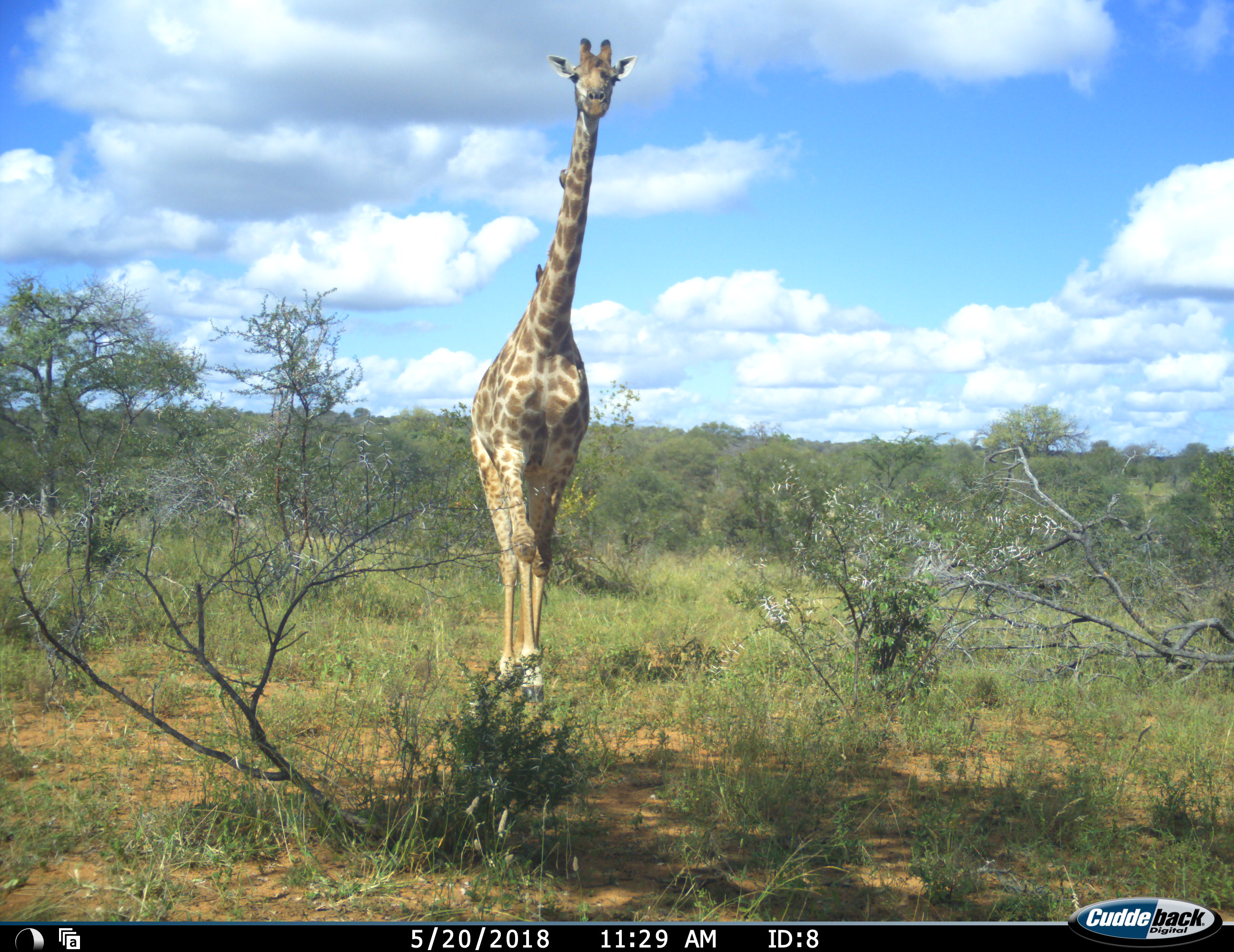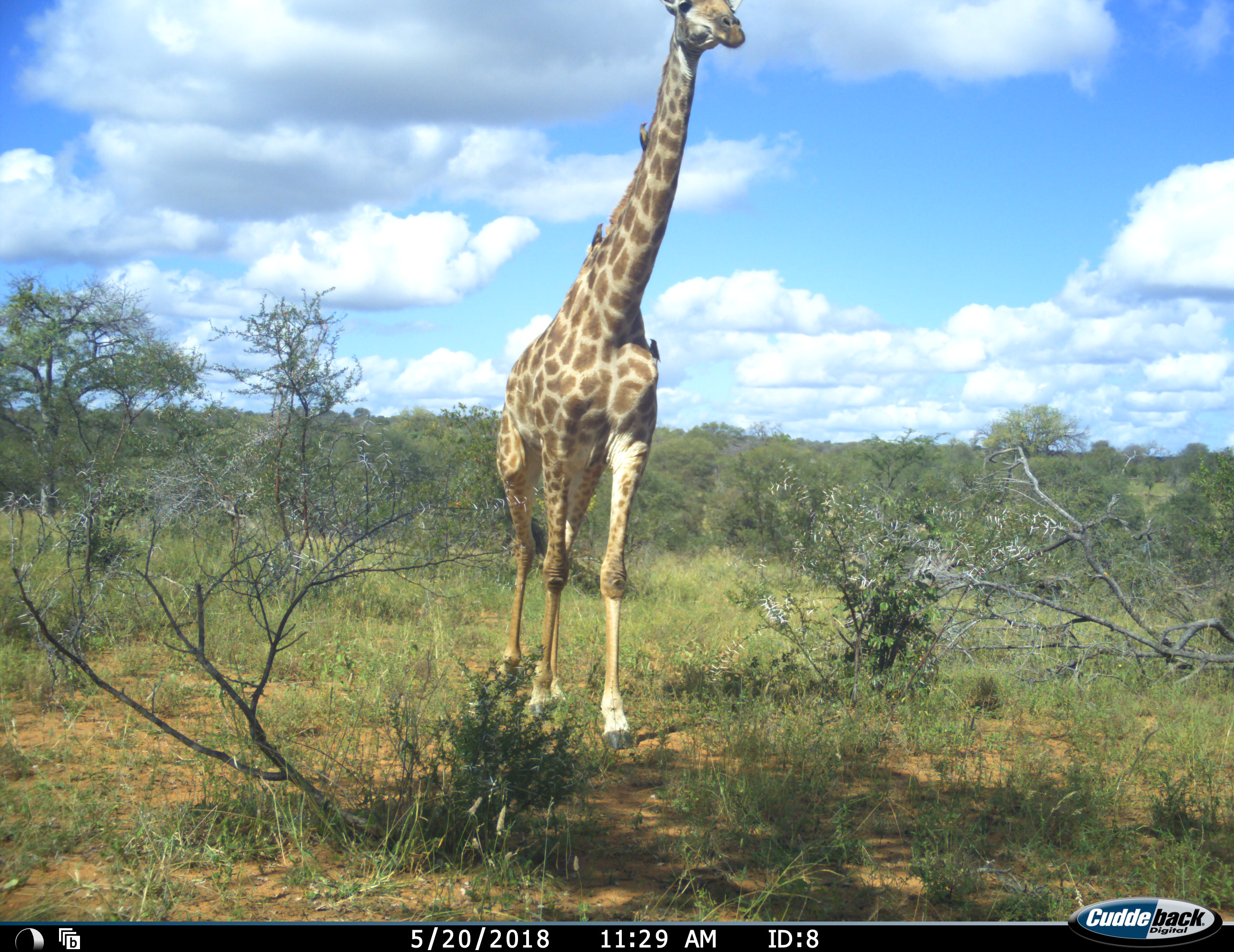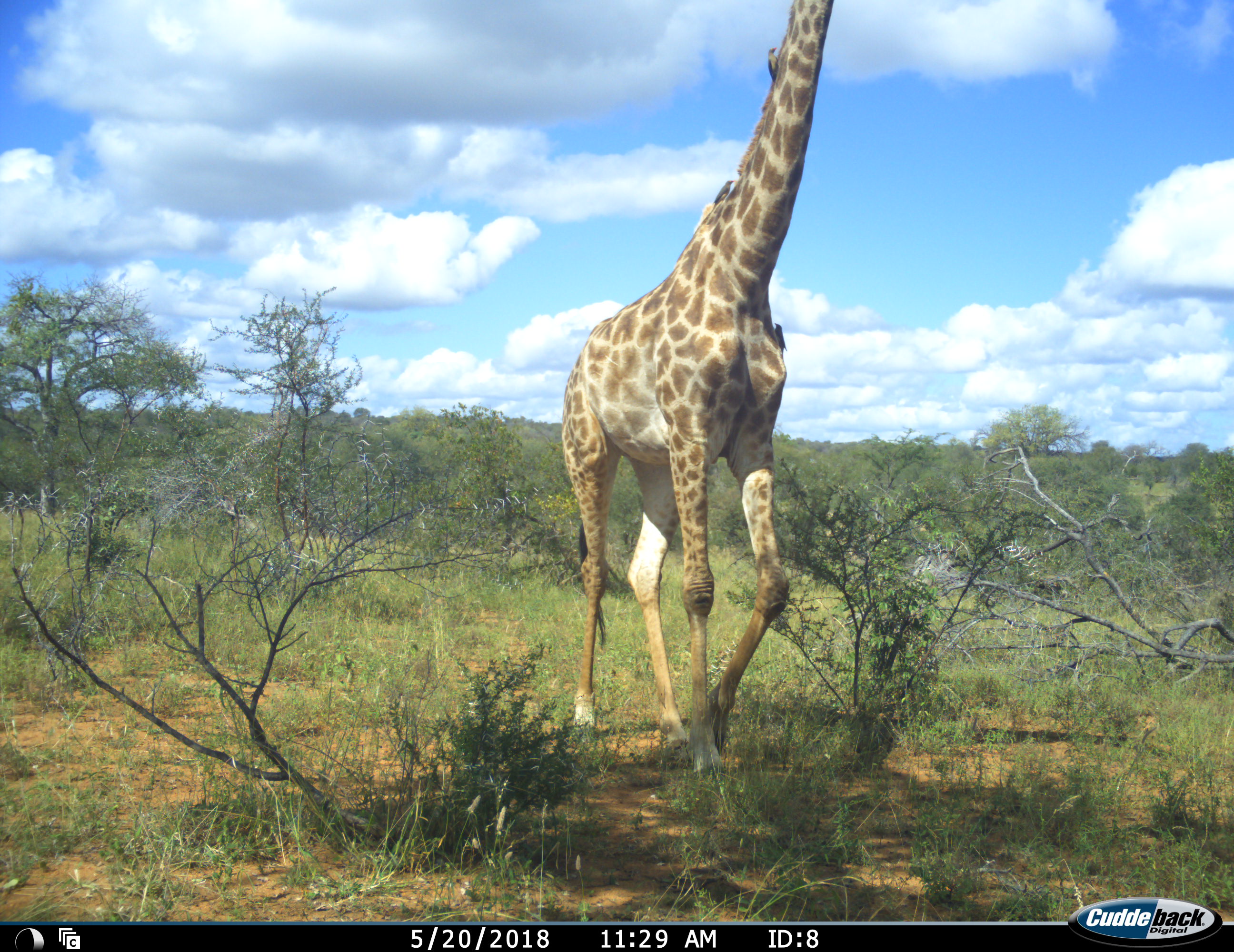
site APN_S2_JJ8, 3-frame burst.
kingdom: Animalia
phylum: Chordata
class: Mammalia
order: Artiodactyla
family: Giraffidae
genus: Giraffa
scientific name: Giraffa camelopardalis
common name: giraffe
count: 1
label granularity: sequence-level